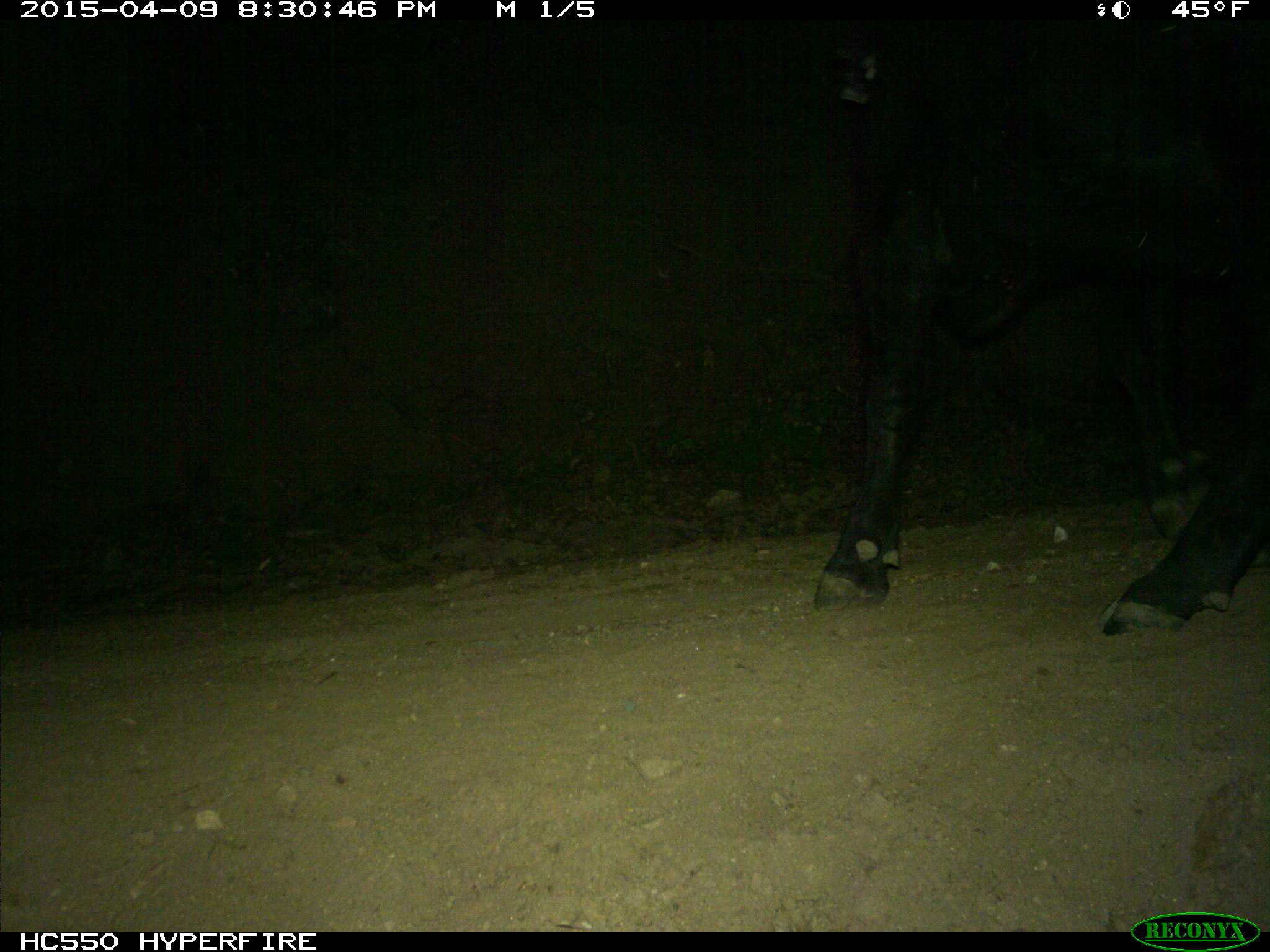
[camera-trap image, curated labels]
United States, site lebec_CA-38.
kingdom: Animalia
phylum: Chordata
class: Mammalia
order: Artiodactyla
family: Bovidae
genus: Bos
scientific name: Bos taurus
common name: domestic cow